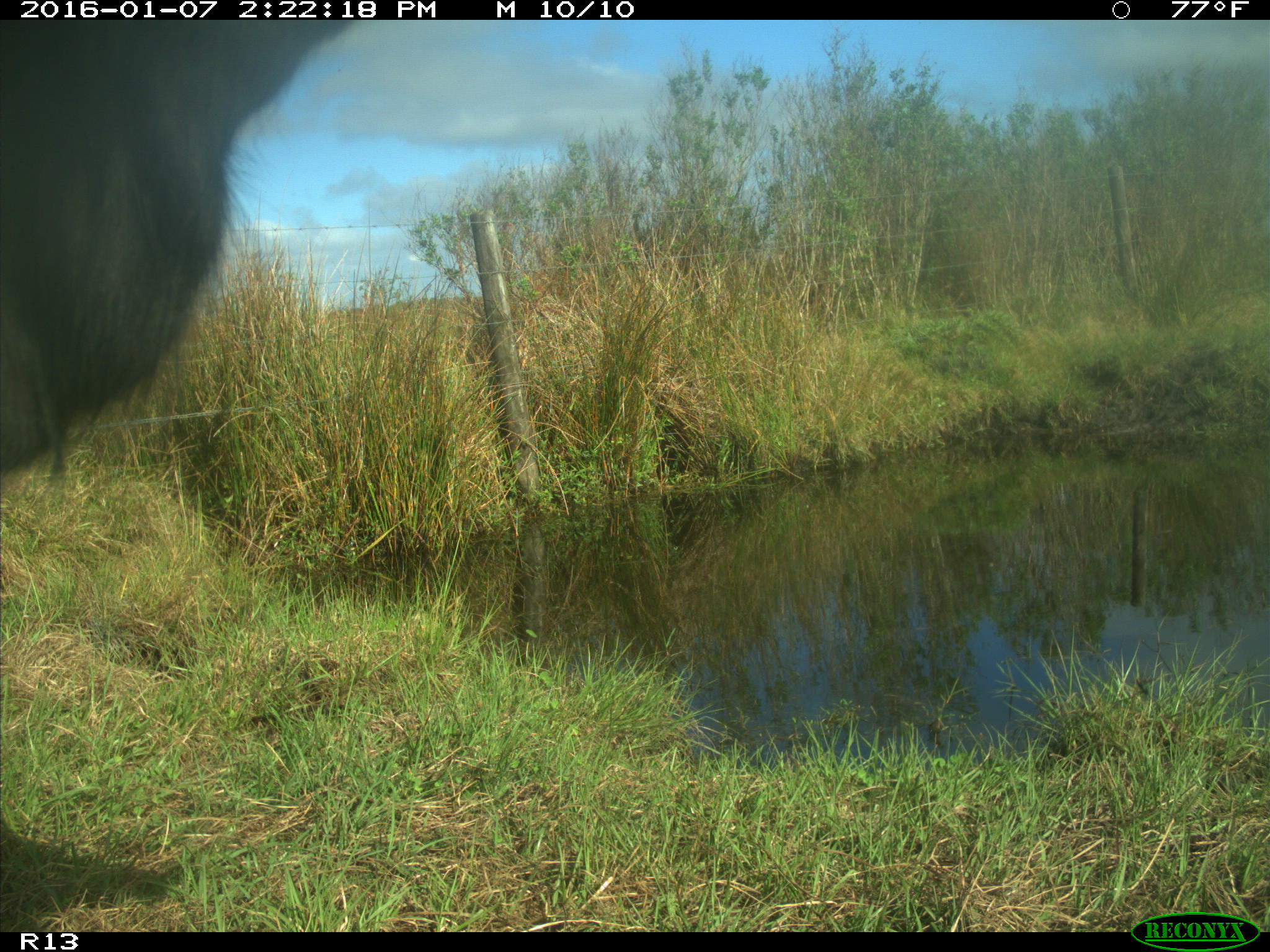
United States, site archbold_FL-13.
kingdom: Animalia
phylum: Chordata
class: Mammalia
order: Artiodactyla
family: Bovidae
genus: Bos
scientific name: Bos taurus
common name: domestic cow